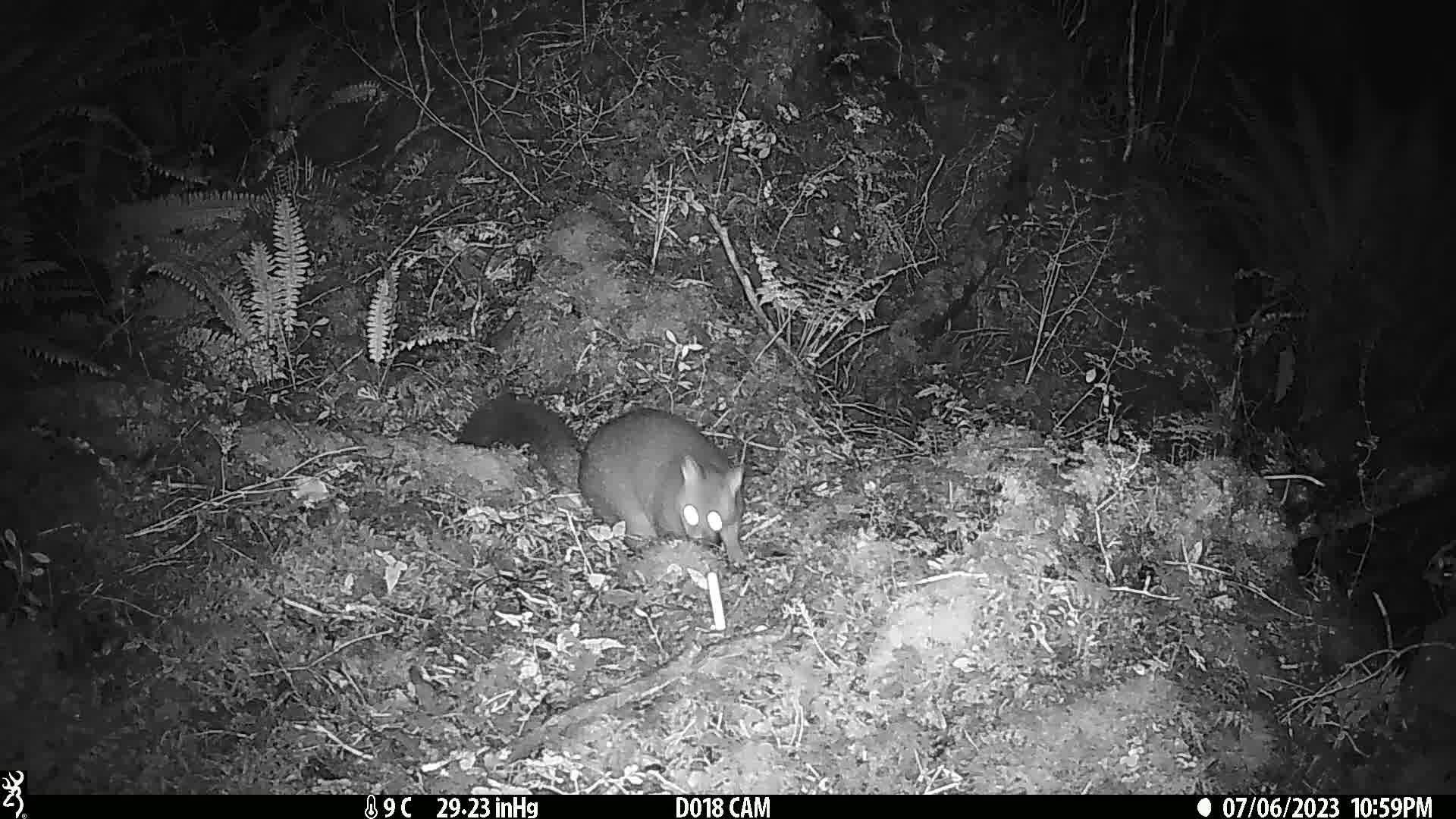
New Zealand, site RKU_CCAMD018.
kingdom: Animalia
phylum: Chordata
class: Mammalia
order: Diprotodontia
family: Phalangeridae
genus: Trichosurus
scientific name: Trichosurus vulpecula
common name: common brushtail possum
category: possum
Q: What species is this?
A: Possum (common brushtail possum) (Trichosurus vulpecula).